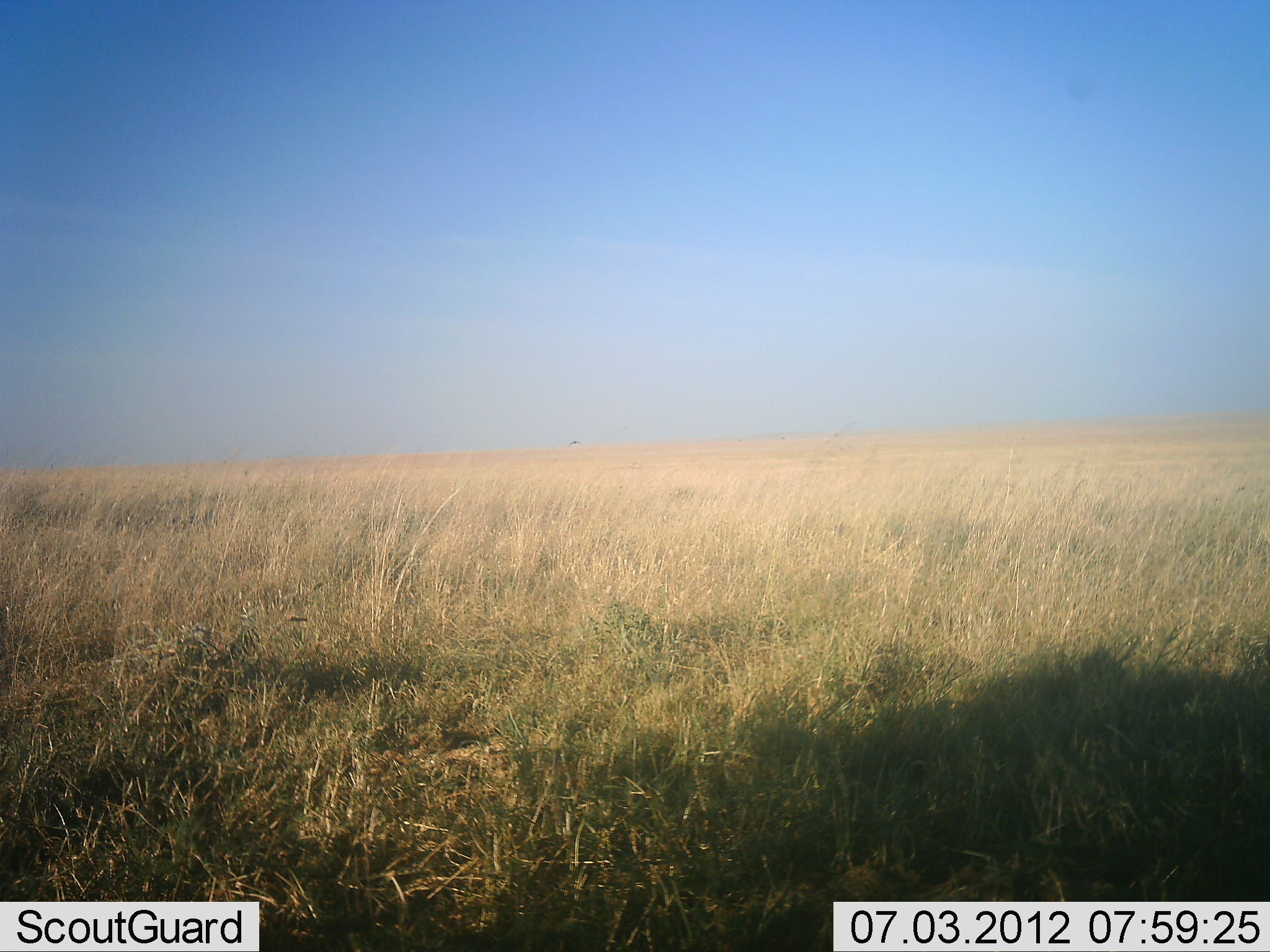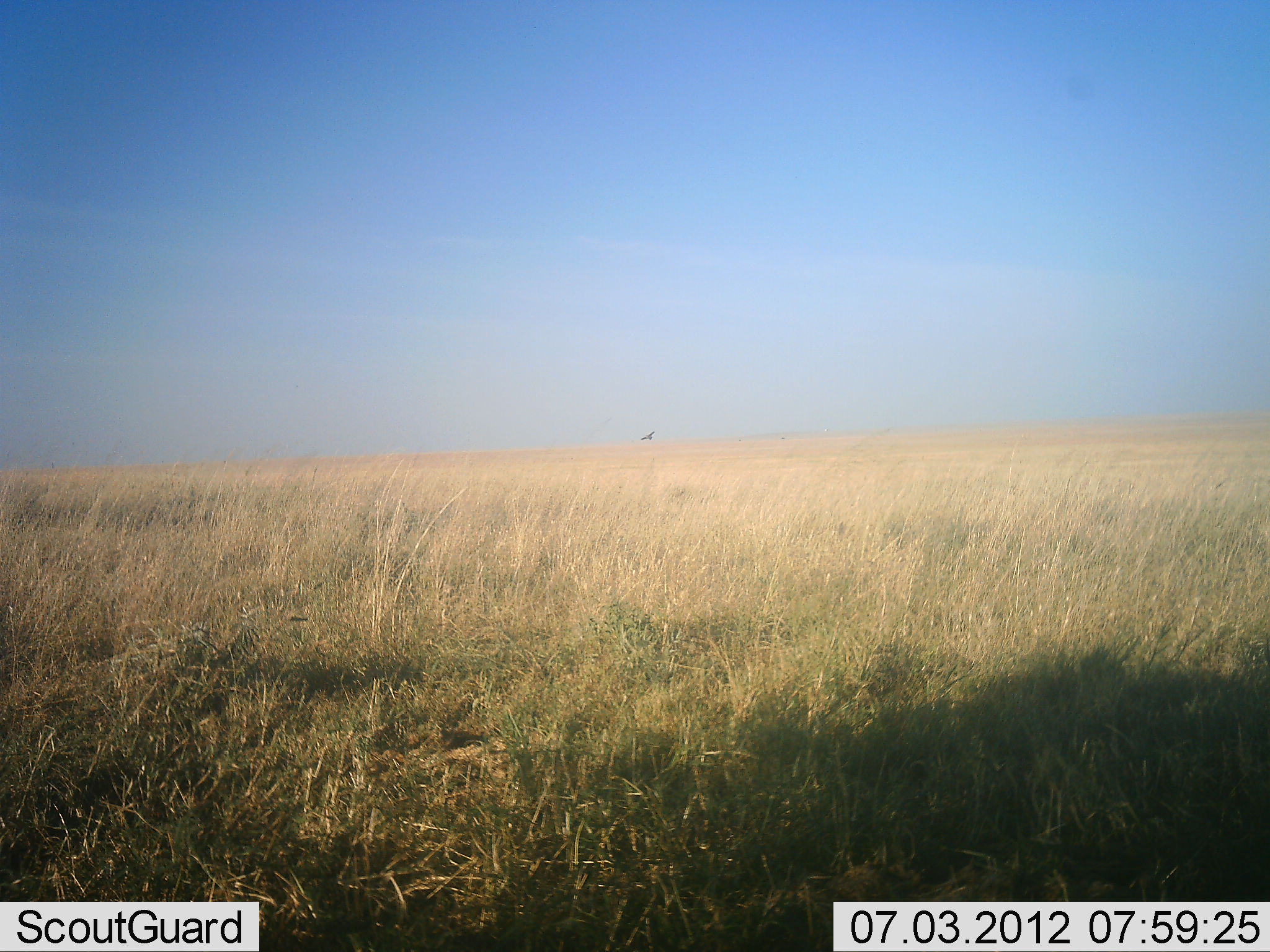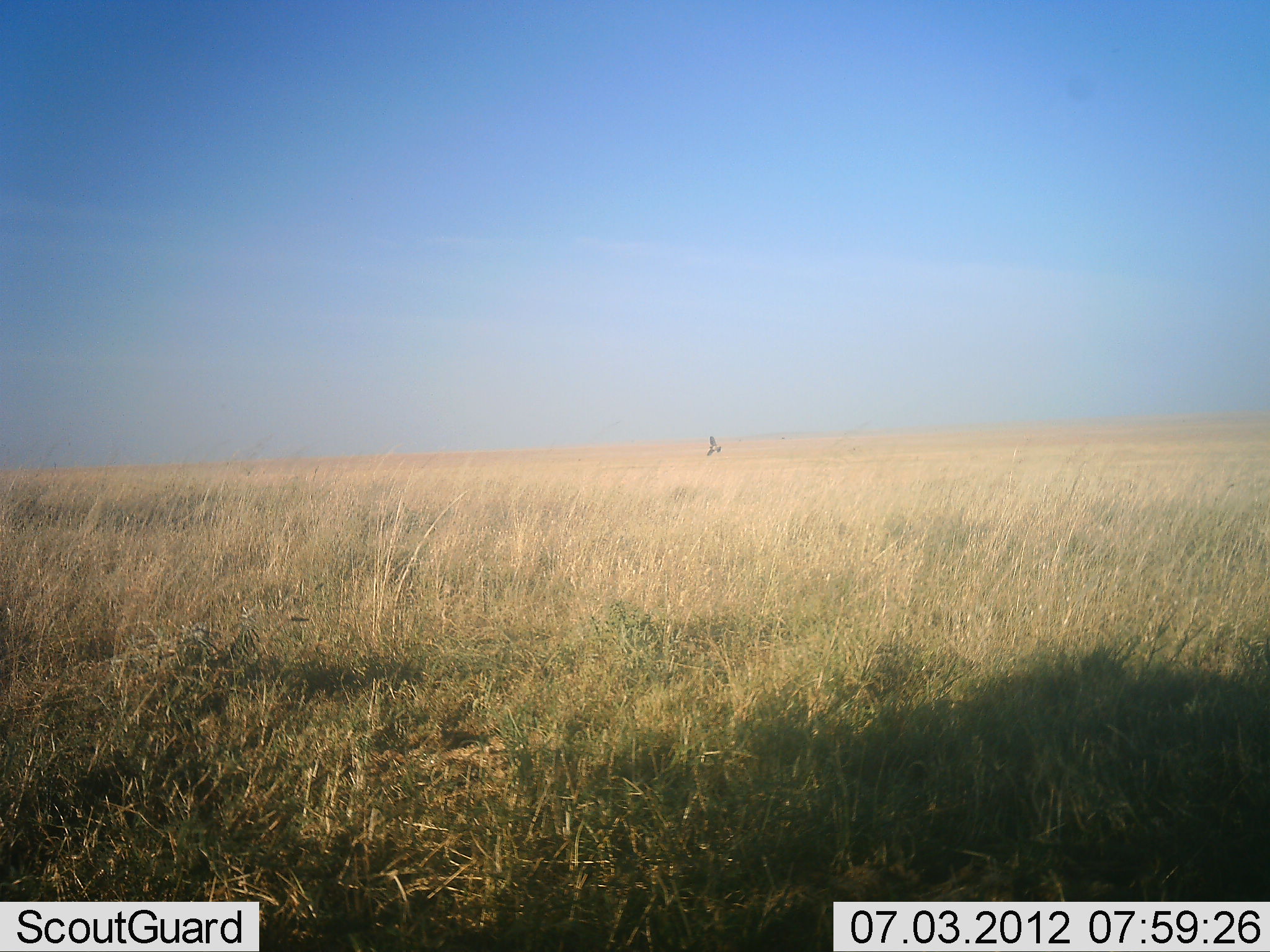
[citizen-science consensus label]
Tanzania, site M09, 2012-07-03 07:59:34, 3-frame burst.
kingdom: Animalia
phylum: Chordata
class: Aves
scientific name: Aves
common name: bird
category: otherbird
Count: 1.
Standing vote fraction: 0%.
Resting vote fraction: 0%.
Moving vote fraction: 100%.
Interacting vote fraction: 0%.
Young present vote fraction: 0%.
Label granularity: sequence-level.